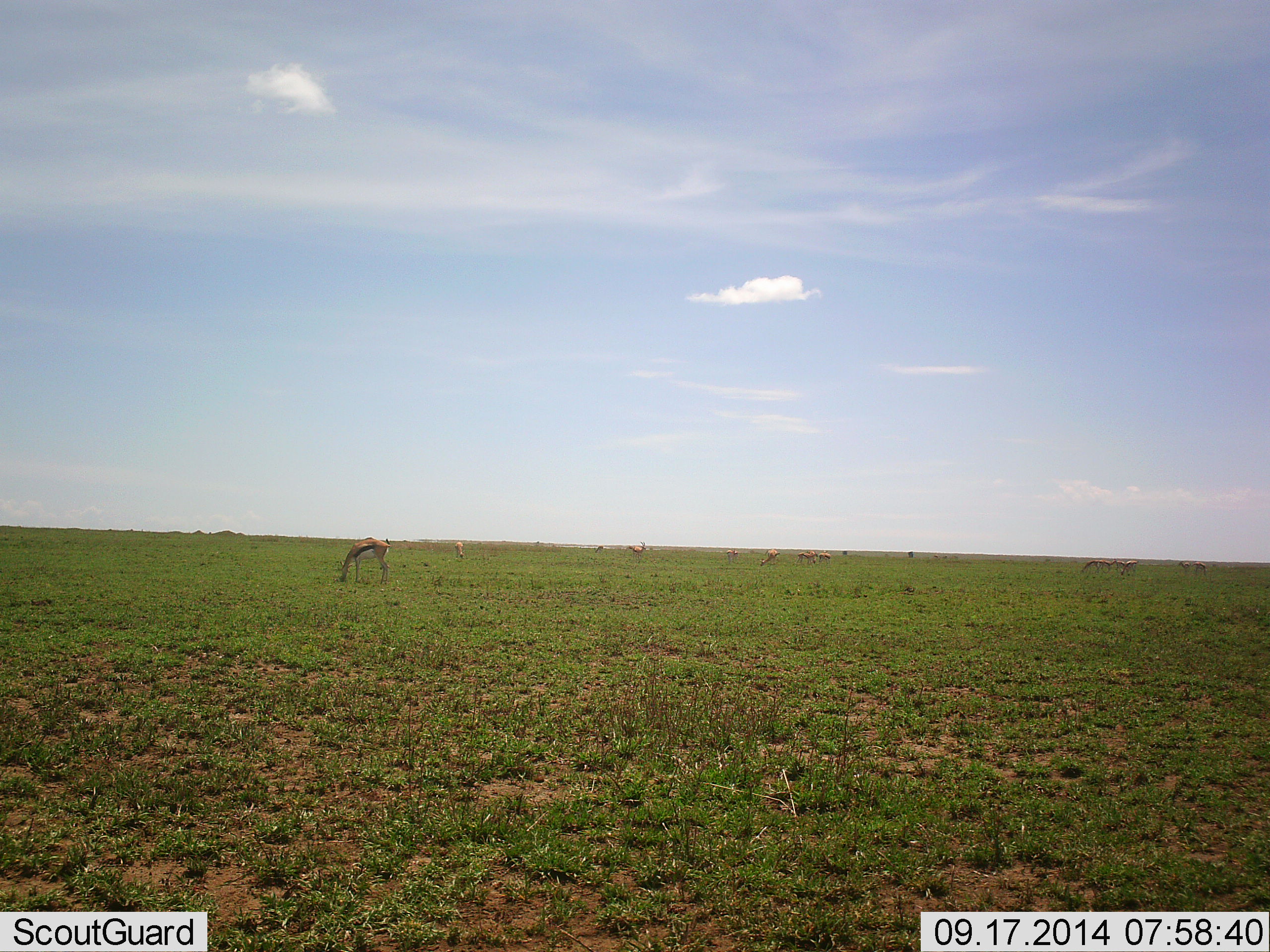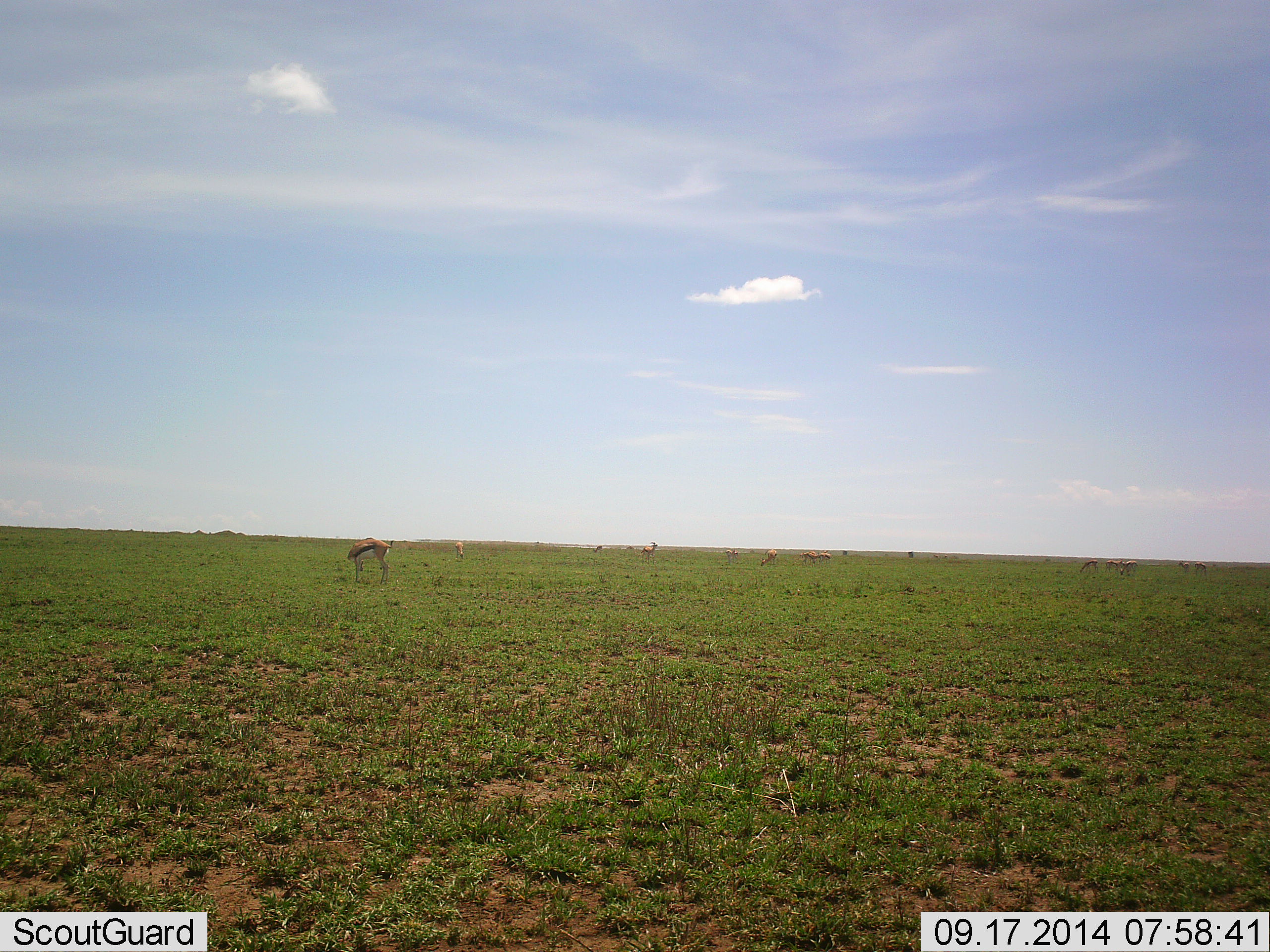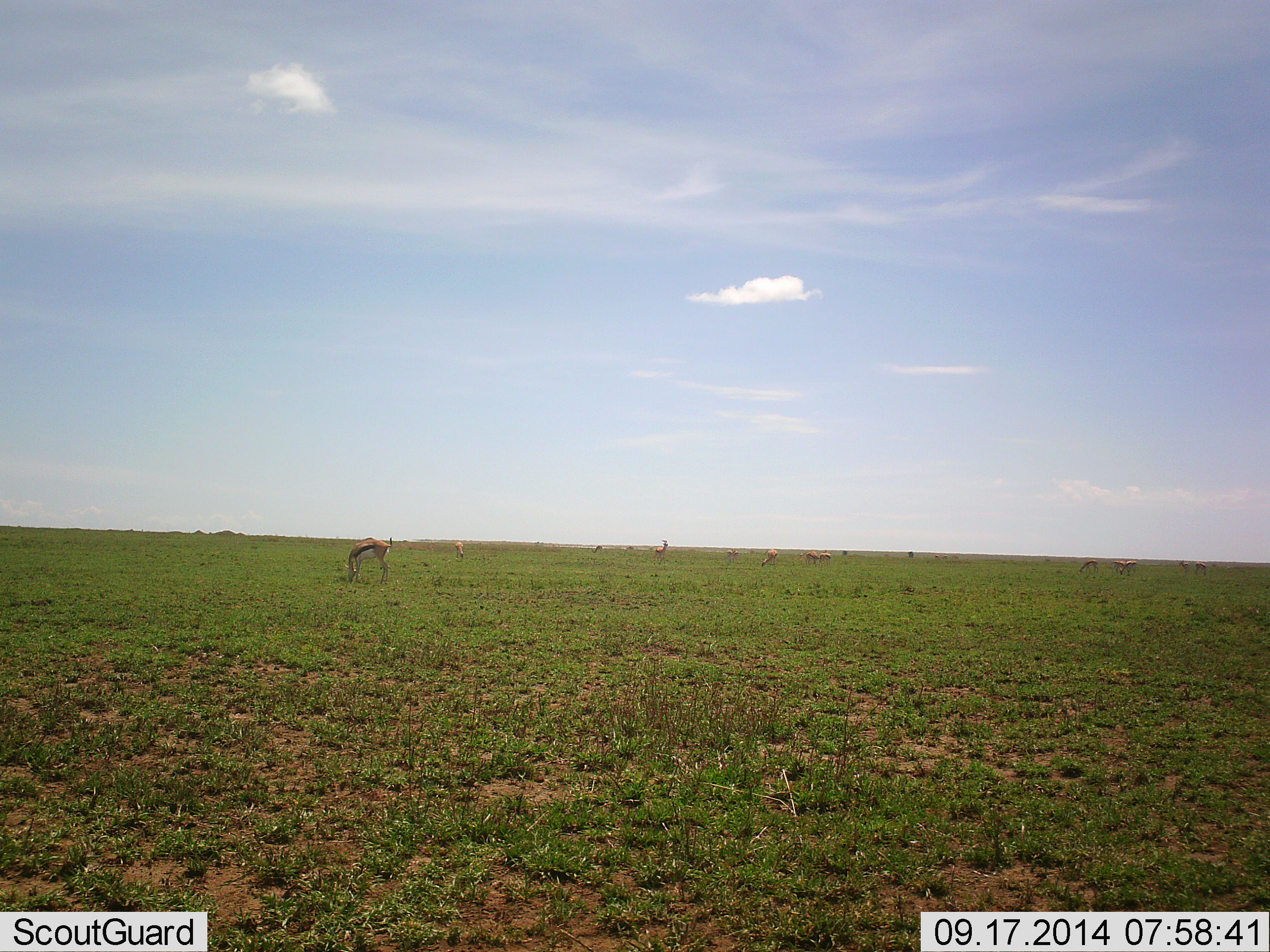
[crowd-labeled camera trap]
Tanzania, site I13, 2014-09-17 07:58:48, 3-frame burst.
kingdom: Animalia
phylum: Chordata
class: Mammalia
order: Artiodactyla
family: Bovidae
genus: Eudorcas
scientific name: Eudorcas thomsonii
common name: thomson's gazelle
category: gazellethomsons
Gazellethomsons (thomson's gazelle) (Eudorcas thomsonii), count 11-50. Behavior (volunteer vote fractions): standing 40%, resting 0%, moving 50%, interacting 0%. Young present (vote fraction): 0%. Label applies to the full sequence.